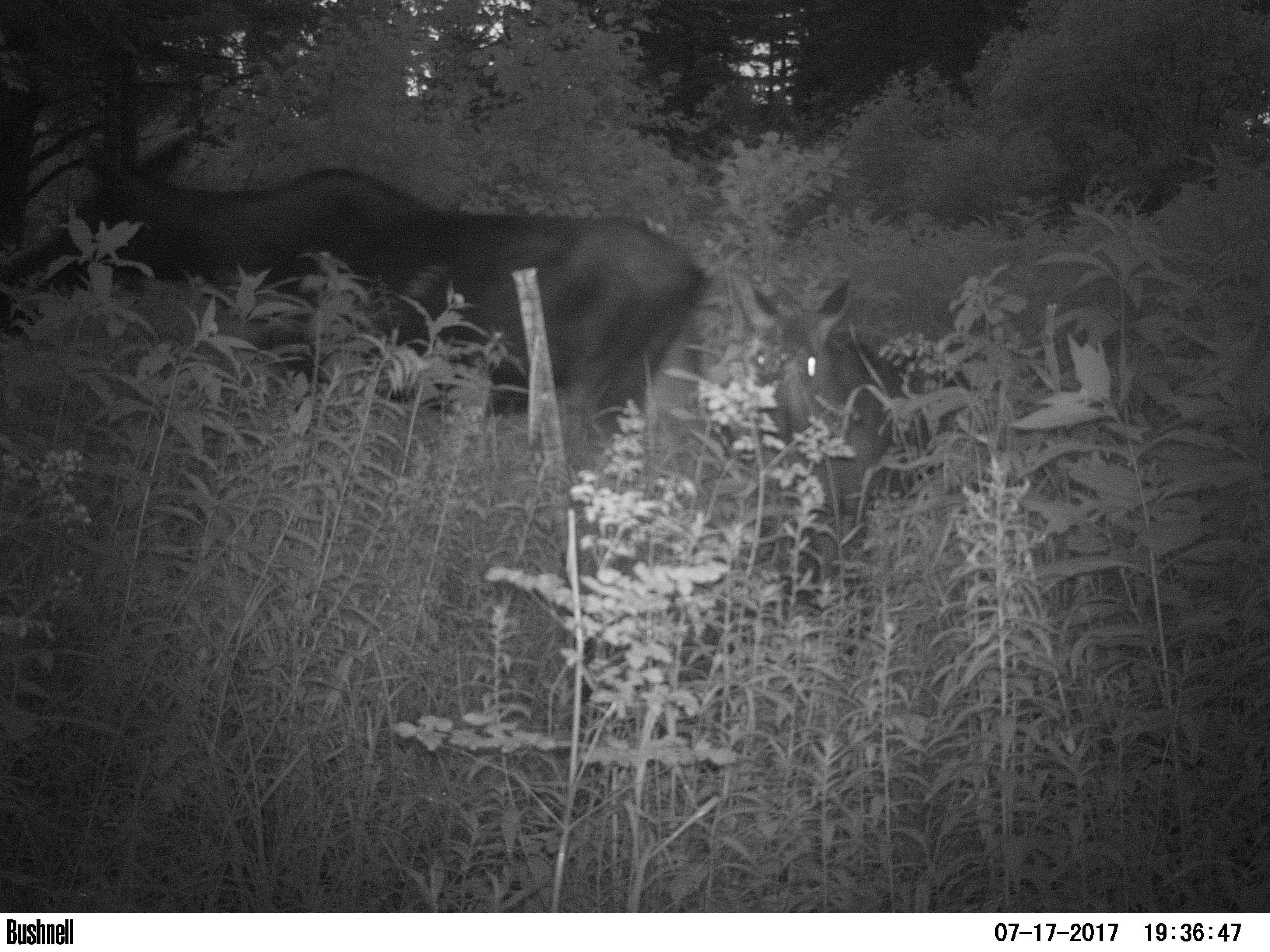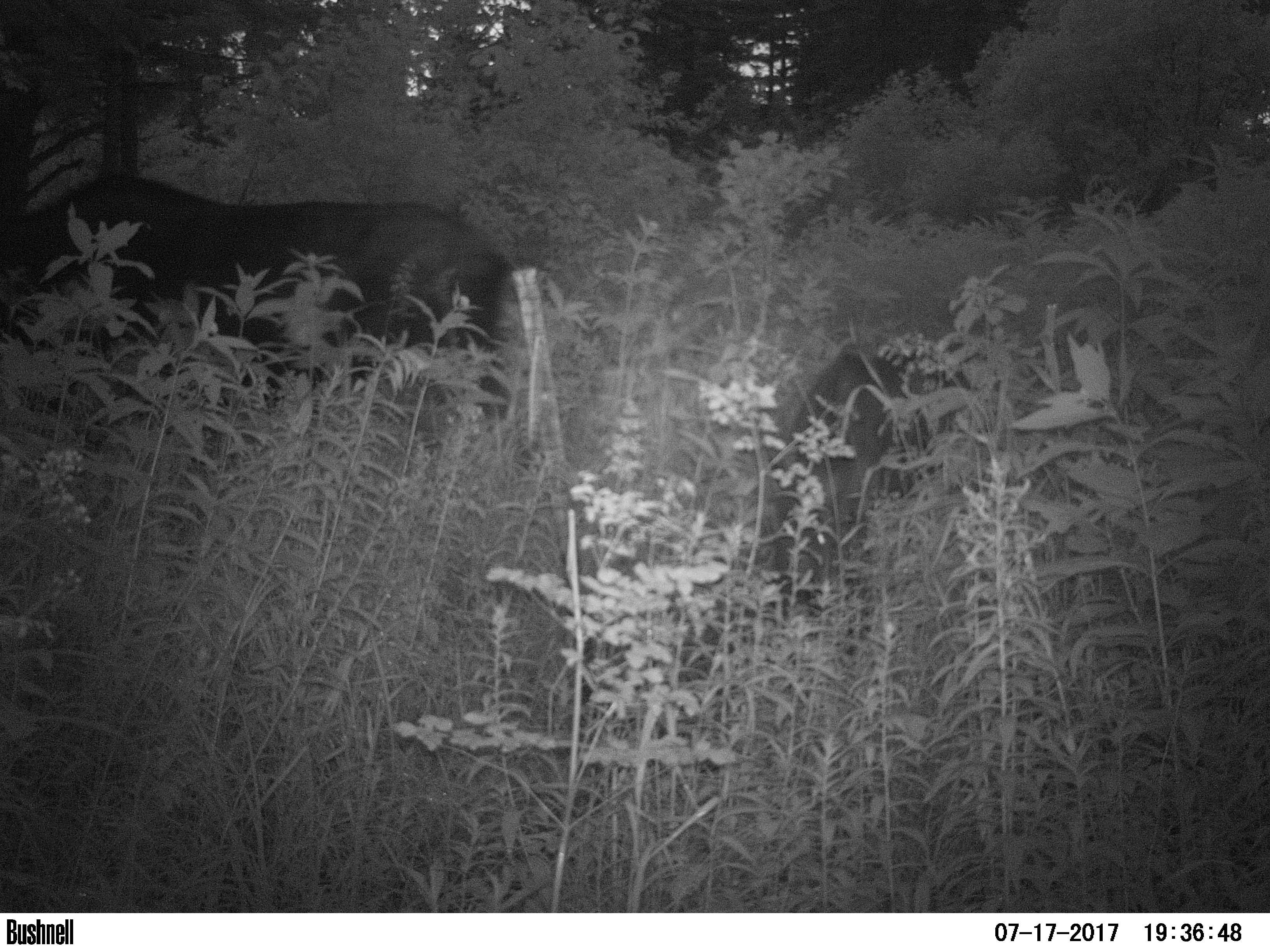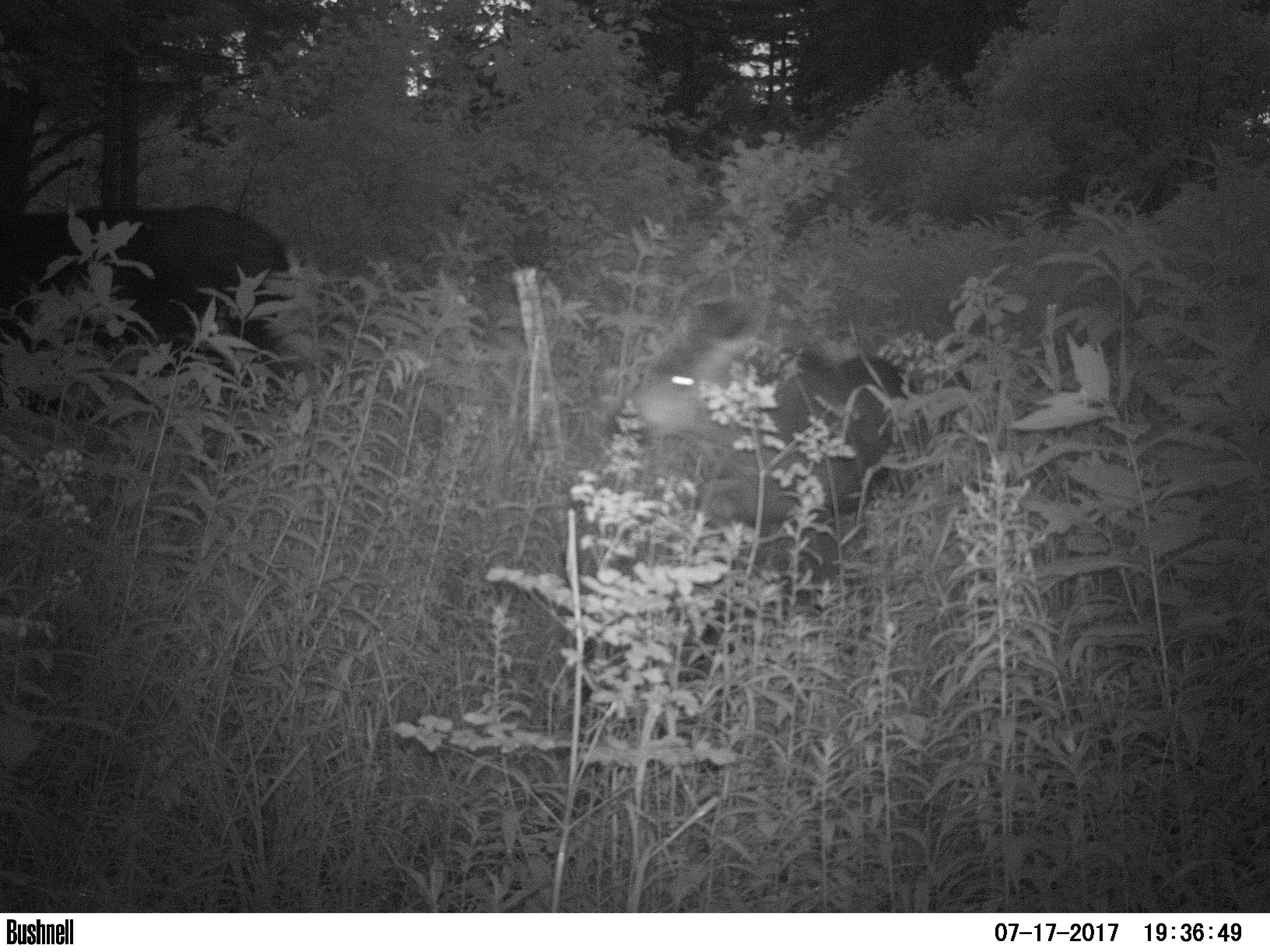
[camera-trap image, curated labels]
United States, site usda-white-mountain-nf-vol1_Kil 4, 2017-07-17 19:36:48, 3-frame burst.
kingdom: Animalia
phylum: Chordata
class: Mammalia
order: Artiodactyla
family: Cervidae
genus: Alces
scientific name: Alces alces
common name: moose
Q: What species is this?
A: Moose (Alces alces).